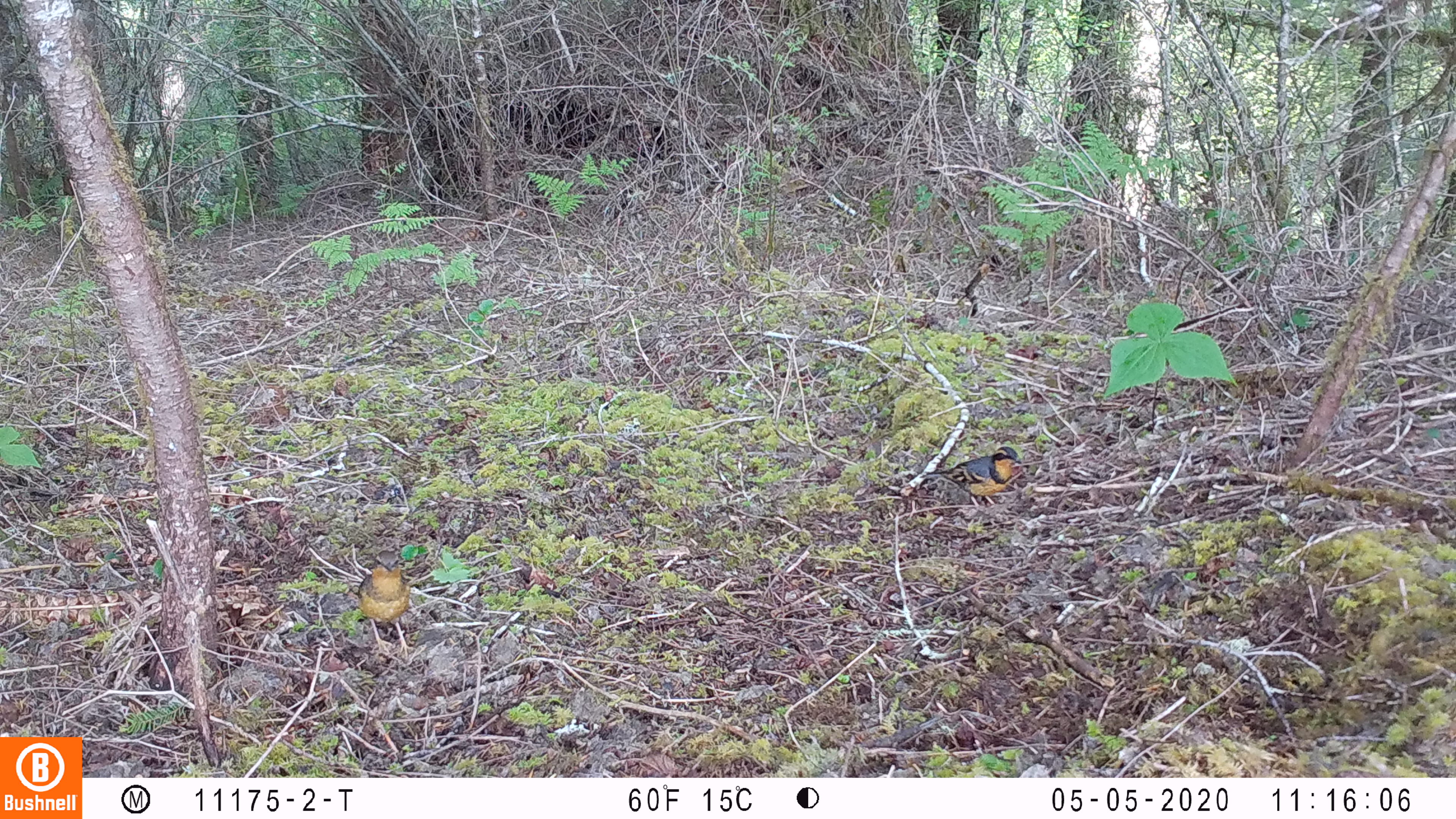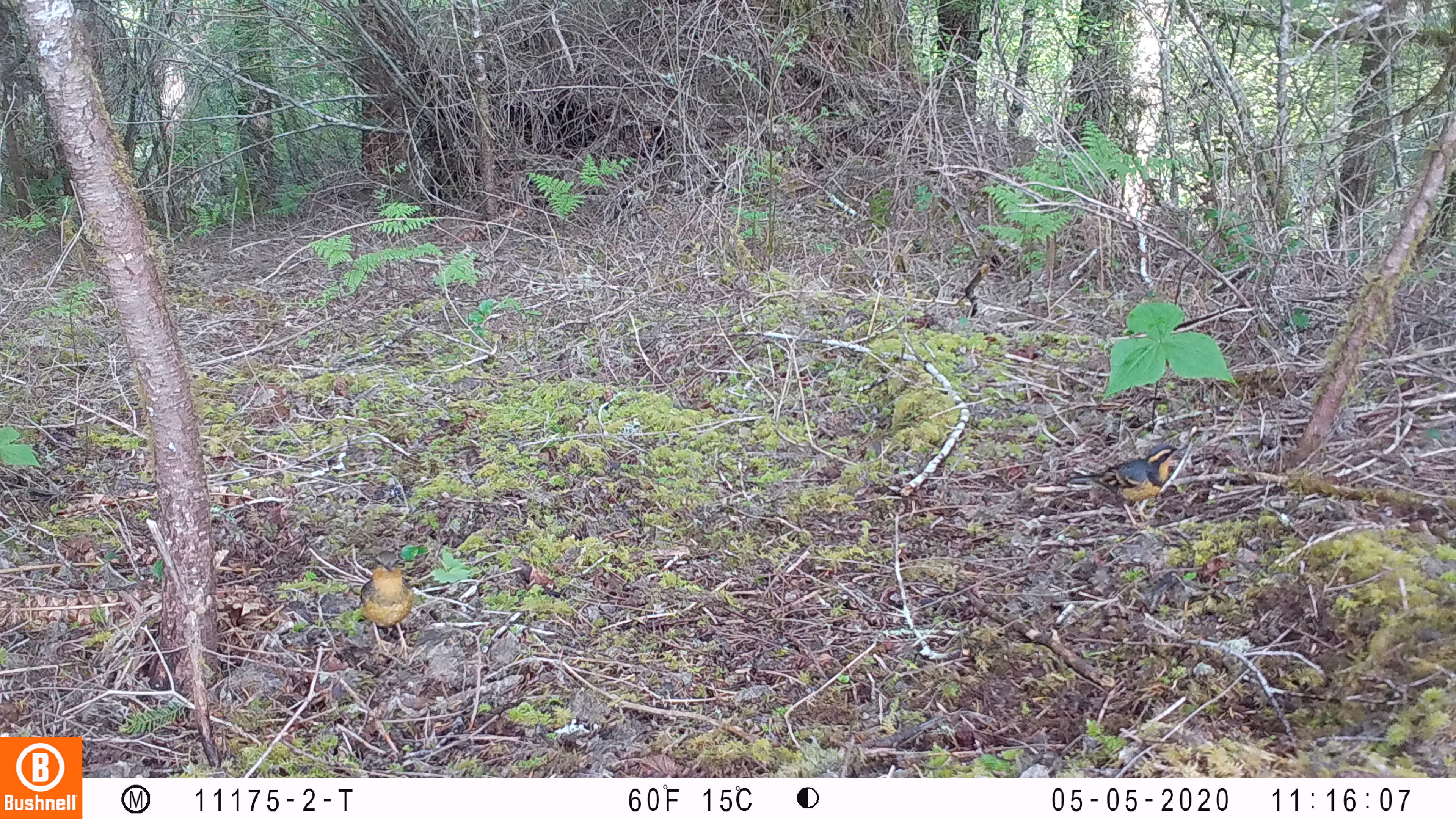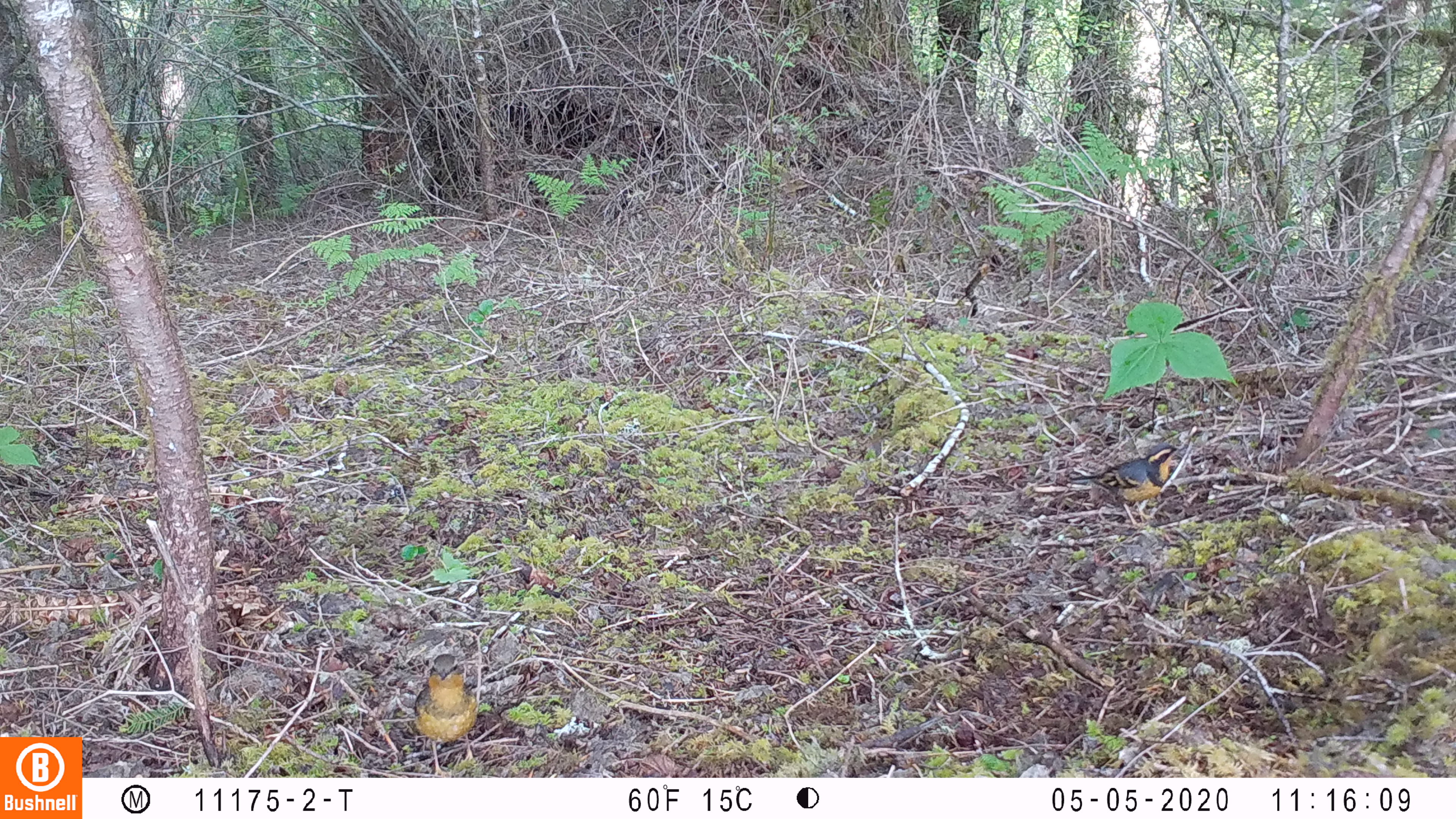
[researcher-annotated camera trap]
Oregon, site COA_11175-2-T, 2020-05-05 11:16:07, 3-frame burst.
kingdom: Animalia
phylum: Chordata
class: Aves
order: Passeriformes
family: Turdidae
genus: Ixoreus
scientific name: Ixoreus naevius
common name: varied thrush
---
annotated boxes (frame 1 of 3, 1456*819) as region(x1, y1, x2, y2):
varied thrush: region(917, 449, 1027, 508); region(360, 550, 412, 654)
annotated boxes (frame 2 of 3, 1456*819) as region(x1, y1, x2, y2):
varied thrush: region(1063, 440, 1181, 529); region(356, 546, 417, 668)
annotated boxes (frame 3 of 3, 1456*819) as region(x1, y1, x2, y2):
varied thrush: region(405, 649, 483, 772); region(1069, 442, 1183, 521)